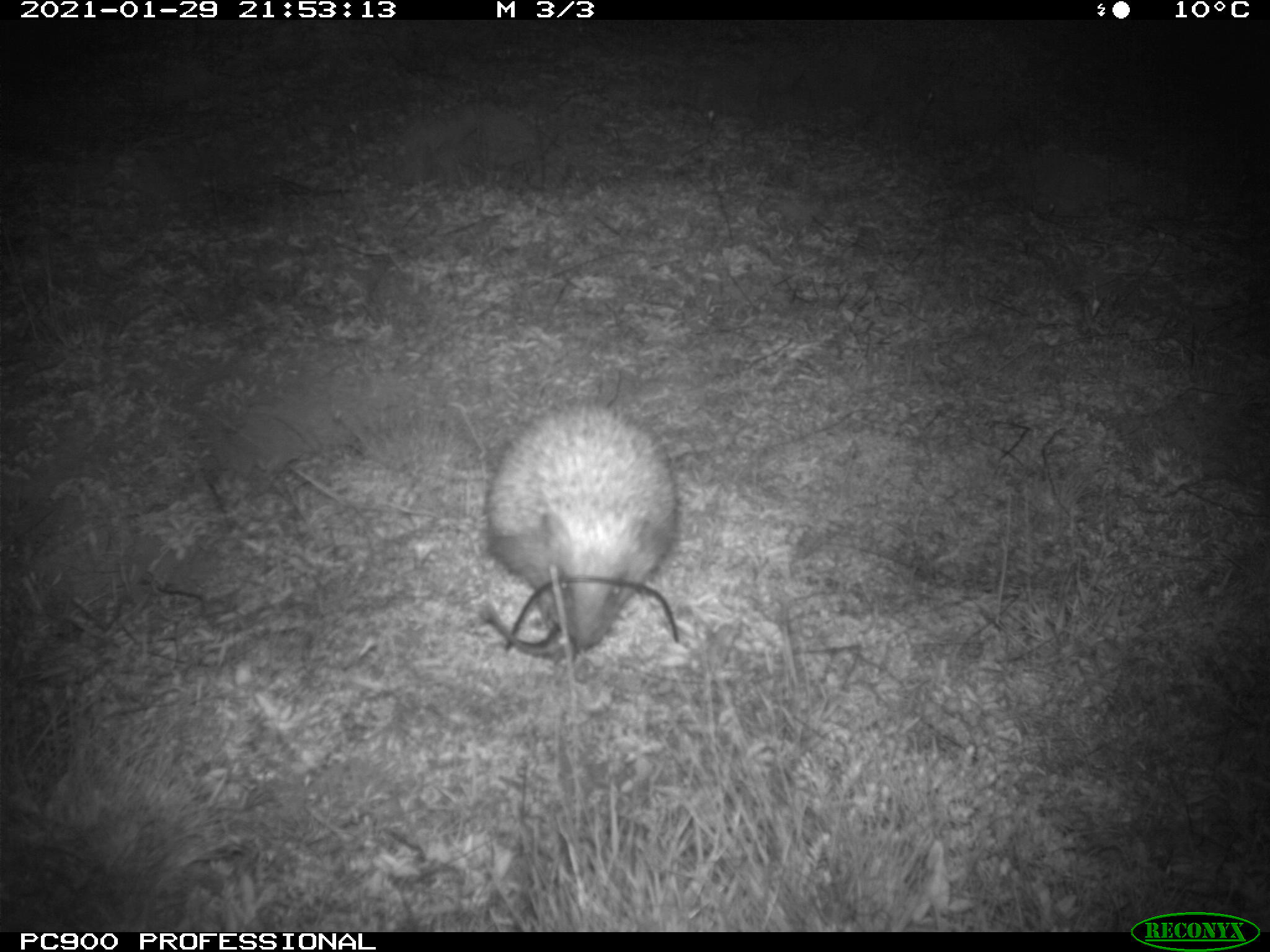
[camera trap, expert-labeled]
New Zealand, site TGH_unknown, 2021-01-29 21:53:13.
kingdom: Animalia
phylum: Chordata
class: Mammalia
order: Eulipotyphla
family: Erinaceidae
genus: Erinaceus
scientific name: Erinaceus europaeus europaeus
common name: european hedgehog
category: hedgehog